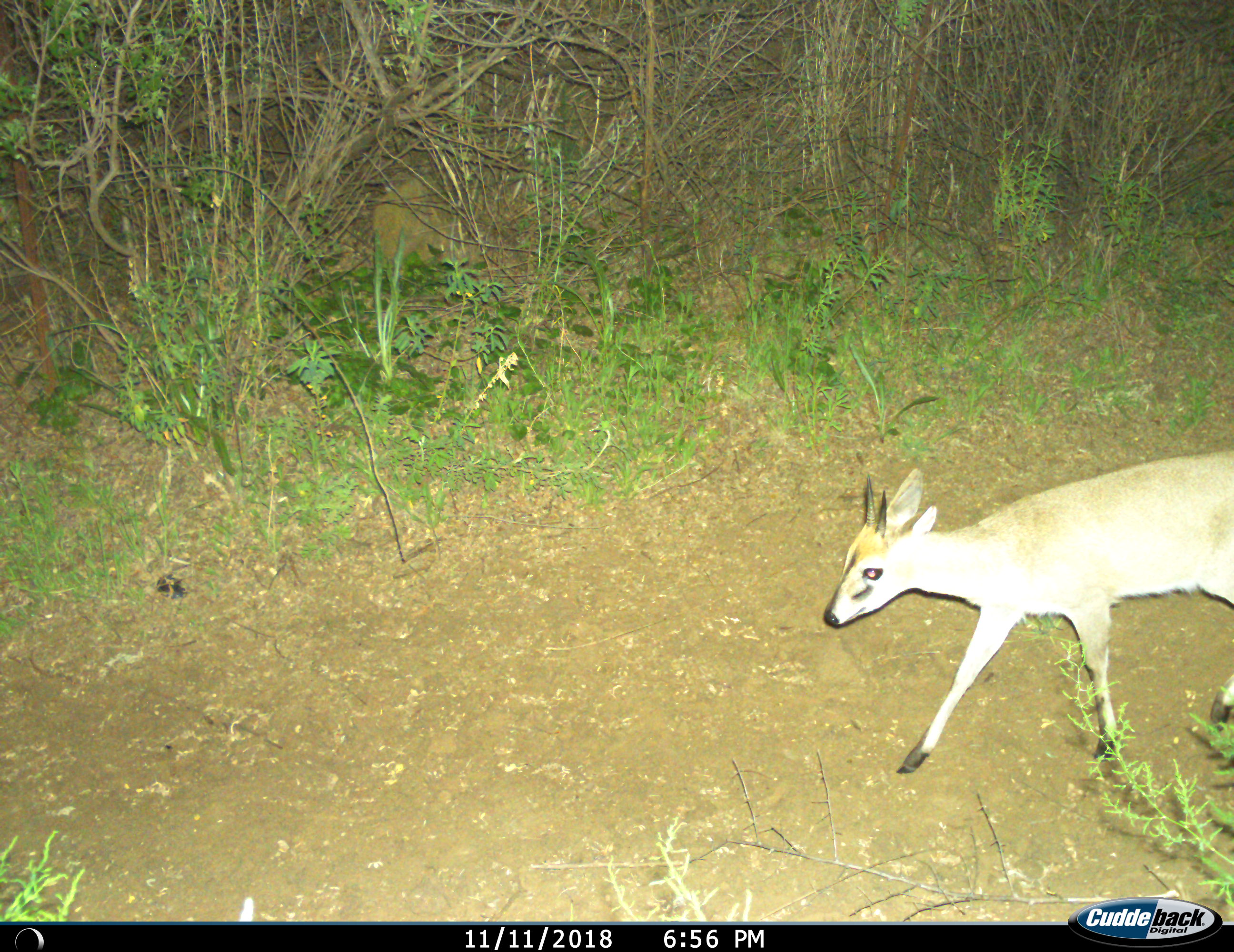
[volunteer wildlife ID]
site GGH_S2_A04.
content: unidentified animal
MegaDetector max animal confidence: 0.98